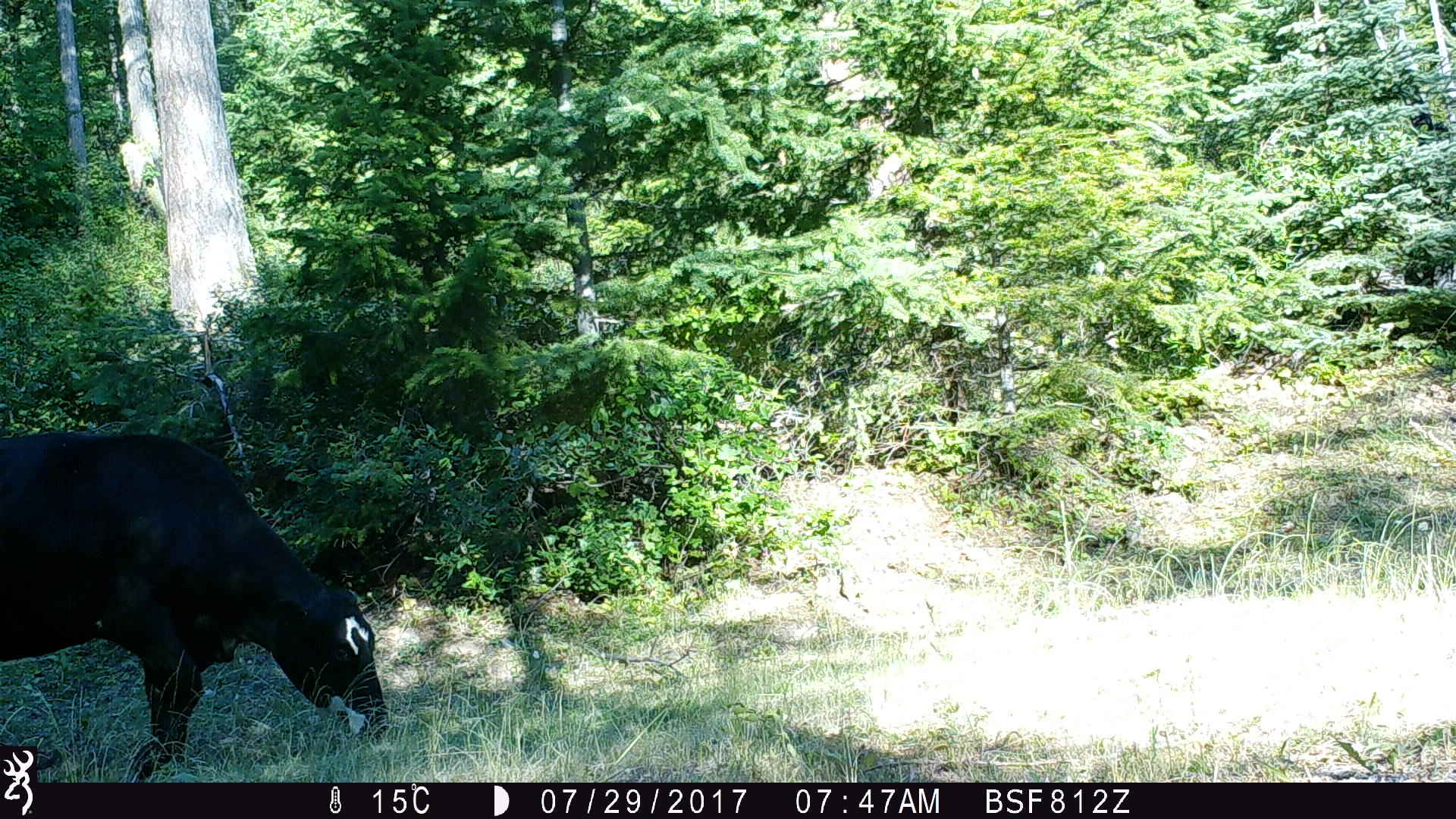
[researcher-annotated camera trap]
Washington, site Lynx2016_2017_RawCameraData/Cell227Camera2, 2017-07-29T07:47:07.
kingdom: Animalia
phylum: Chordata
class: Mammalia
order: Artiodactyla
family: Bovidae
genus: Bos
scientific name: Bos taurus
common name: domestic cattle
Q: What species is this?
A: Domestic cattle (Bos taurus).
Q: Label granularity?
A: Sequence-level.